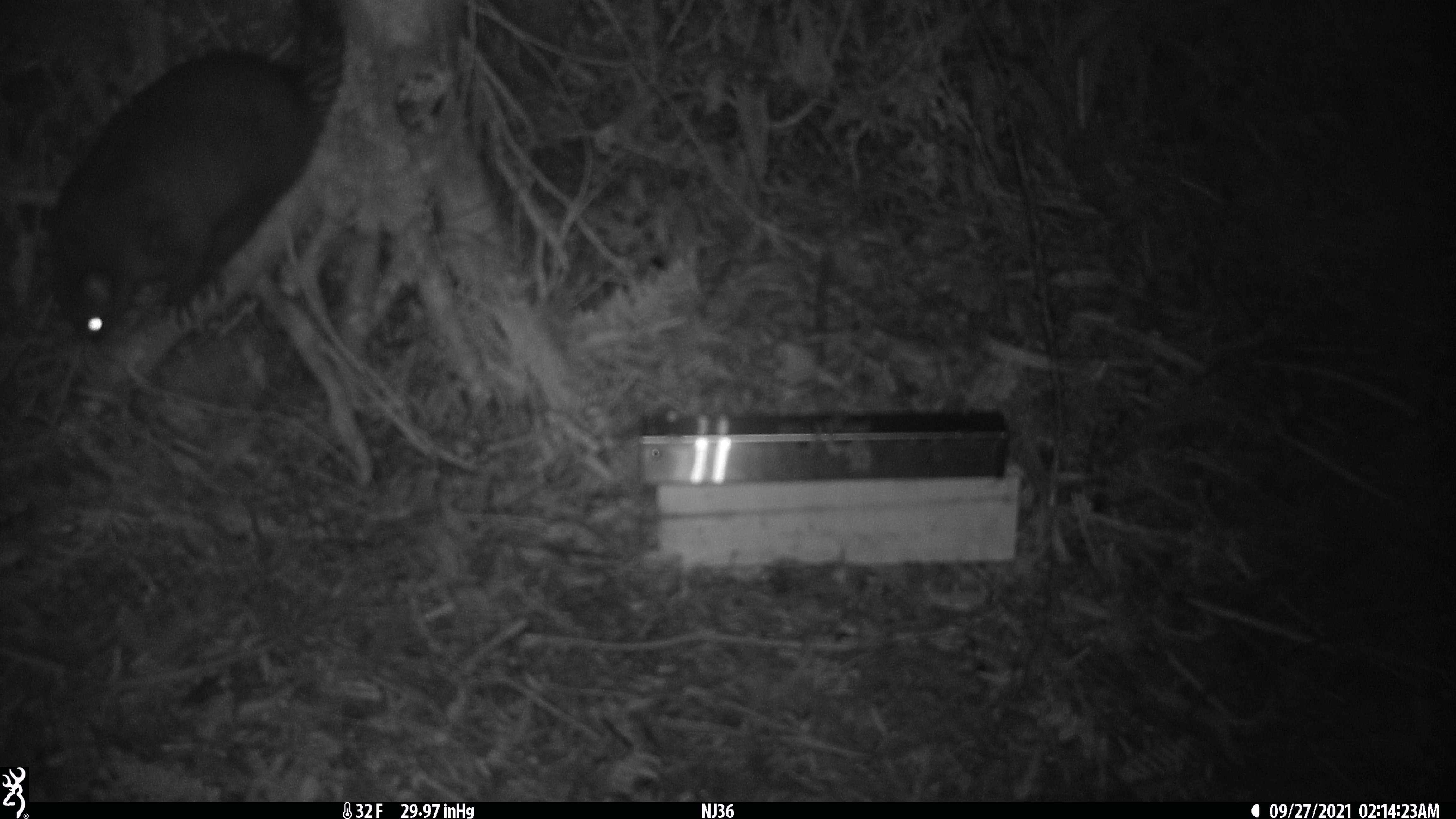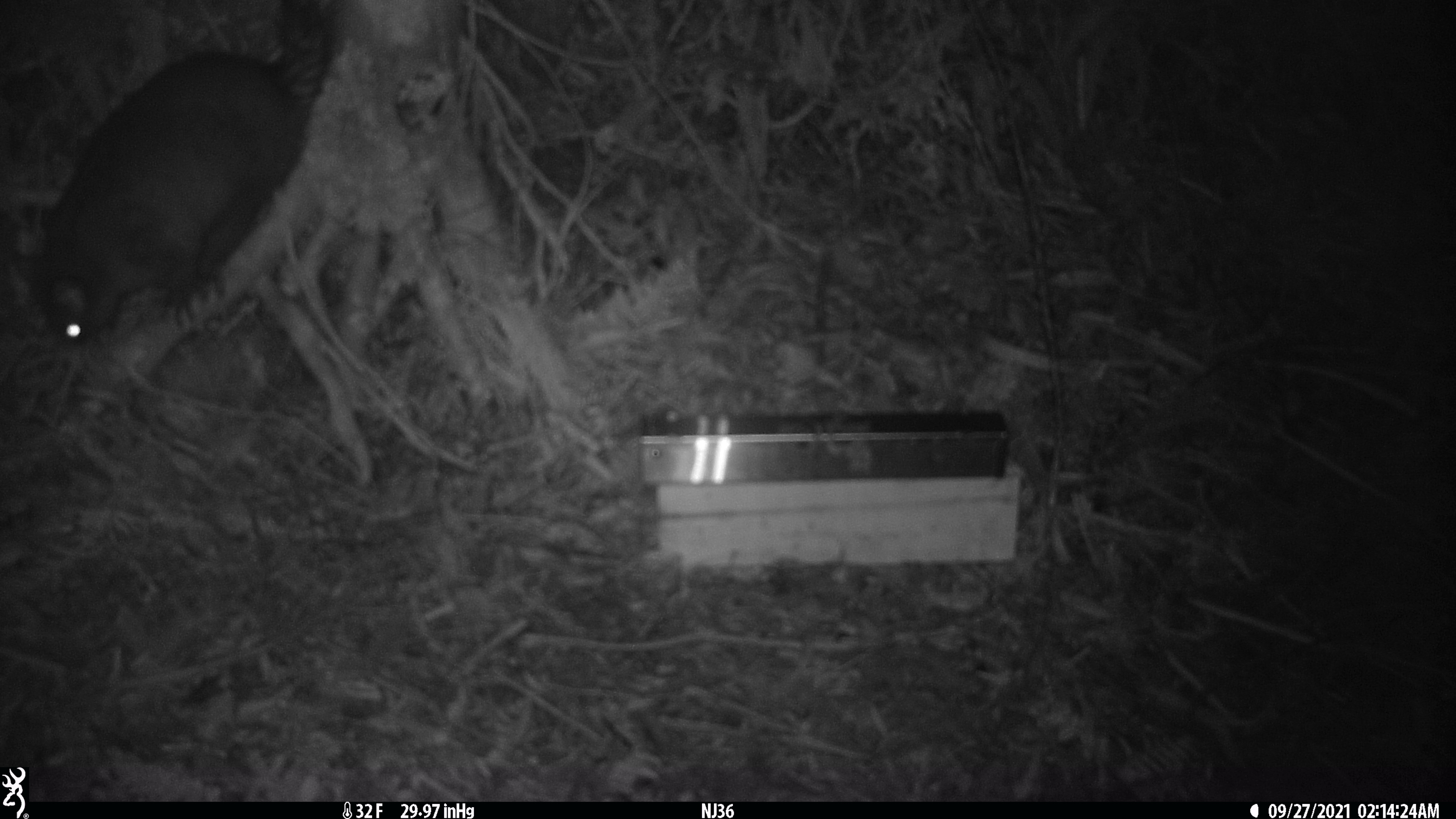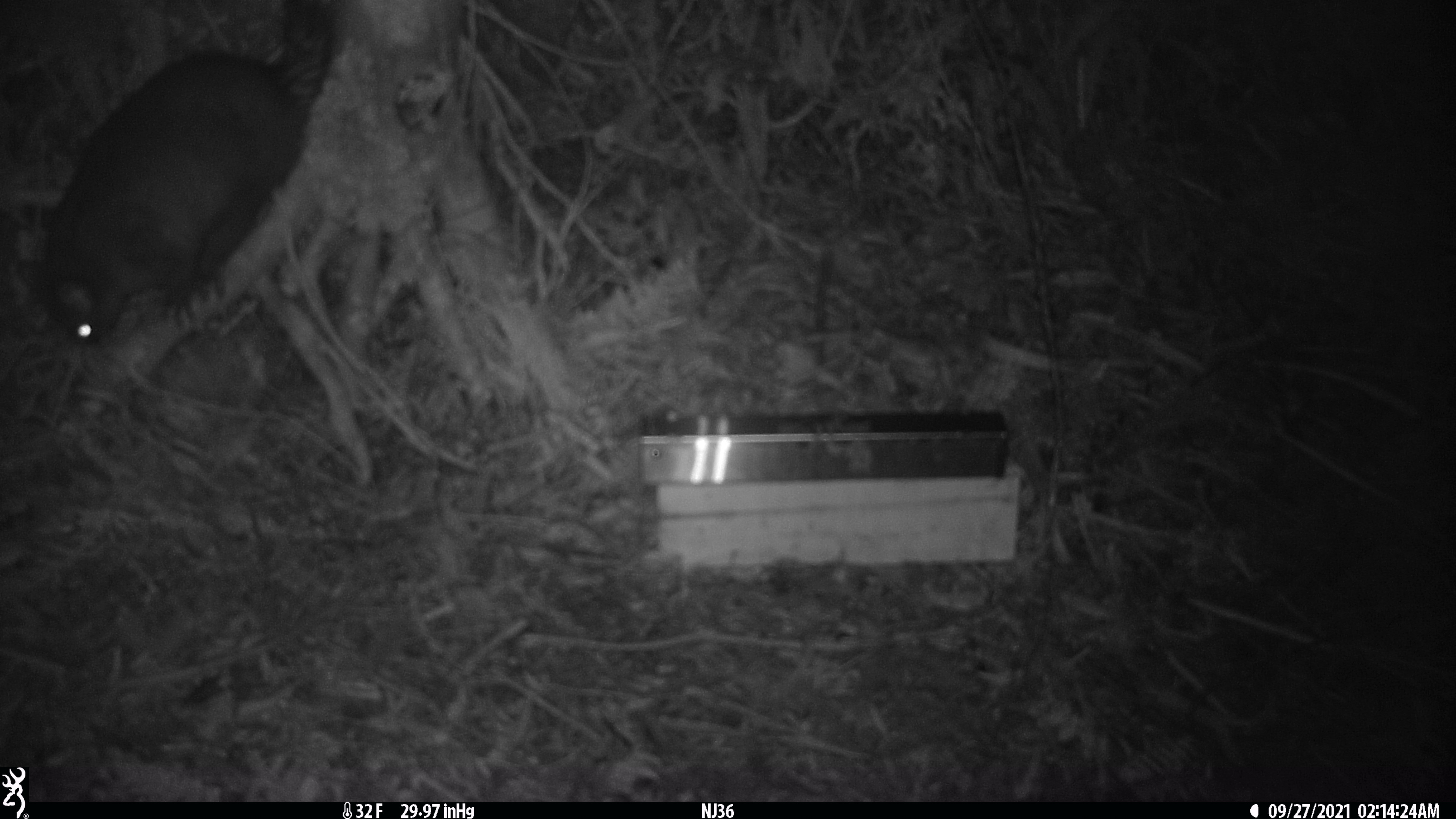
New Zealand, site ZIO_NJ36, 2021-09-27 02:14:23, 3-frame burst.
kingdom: Animalia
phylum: Chordata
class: Mammalia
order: Diprotodontia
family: Phalangeridae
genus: Trichosurus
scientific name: Trichosurus vulpecula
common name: common brushtail possum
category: possum